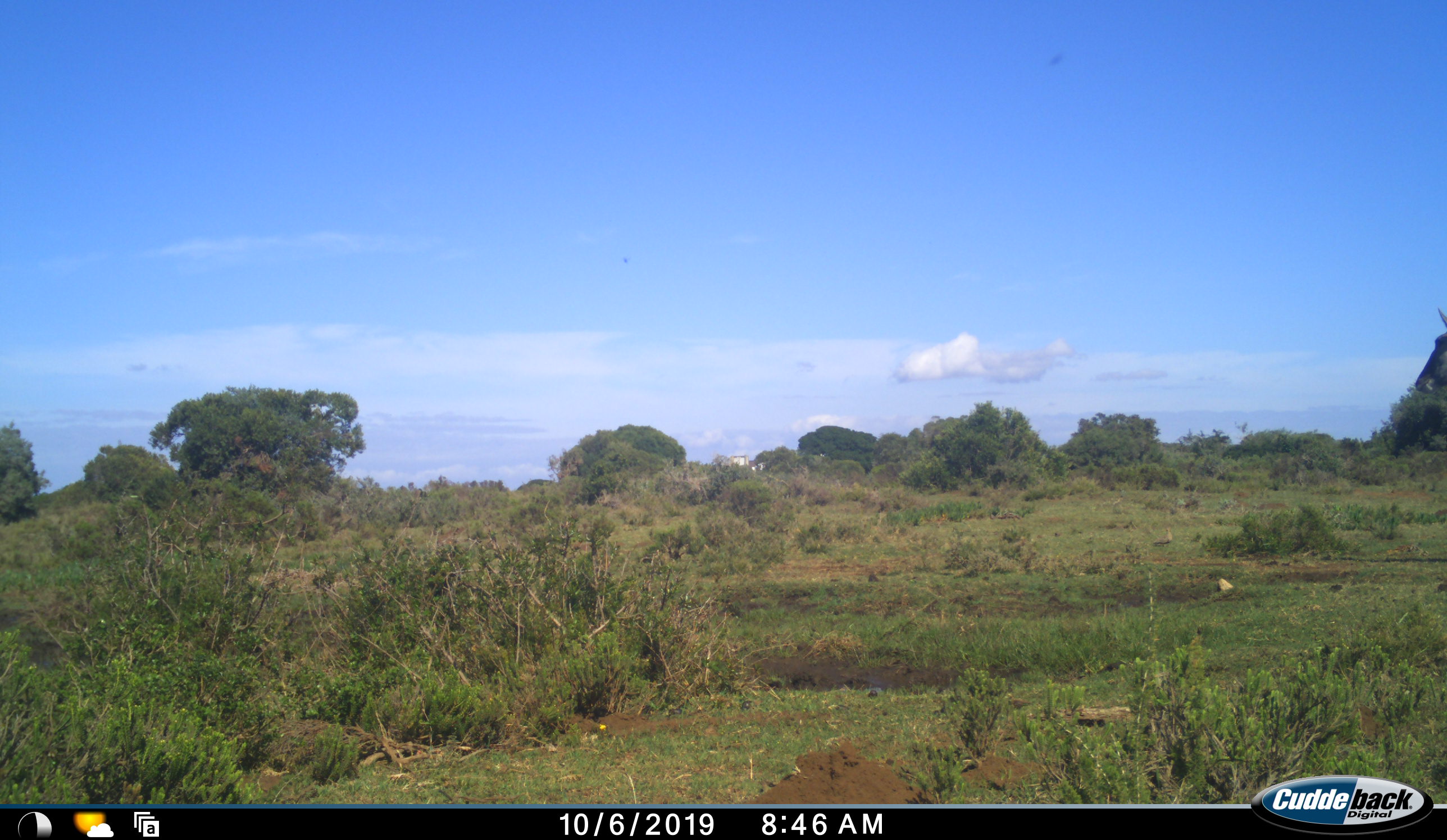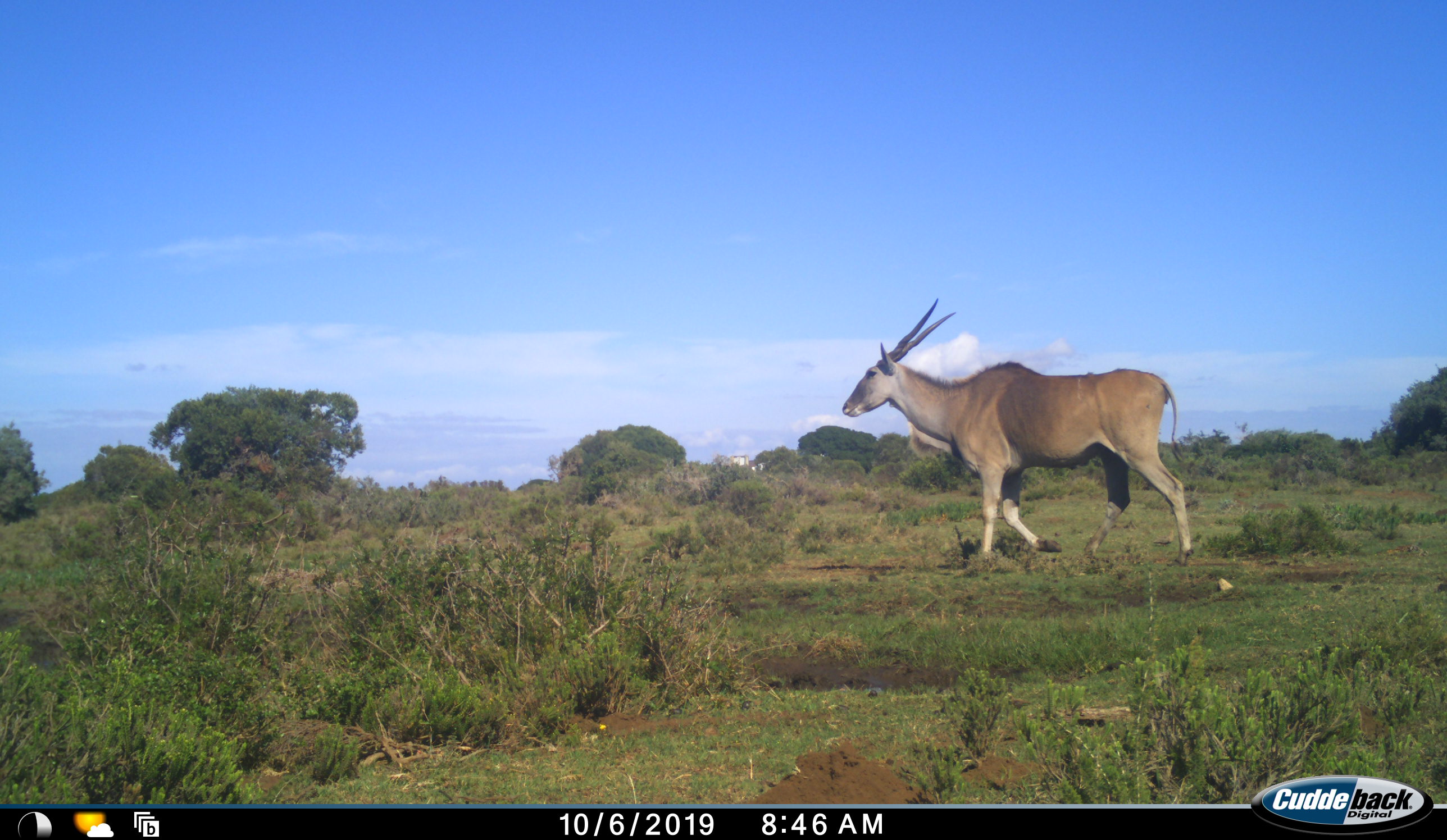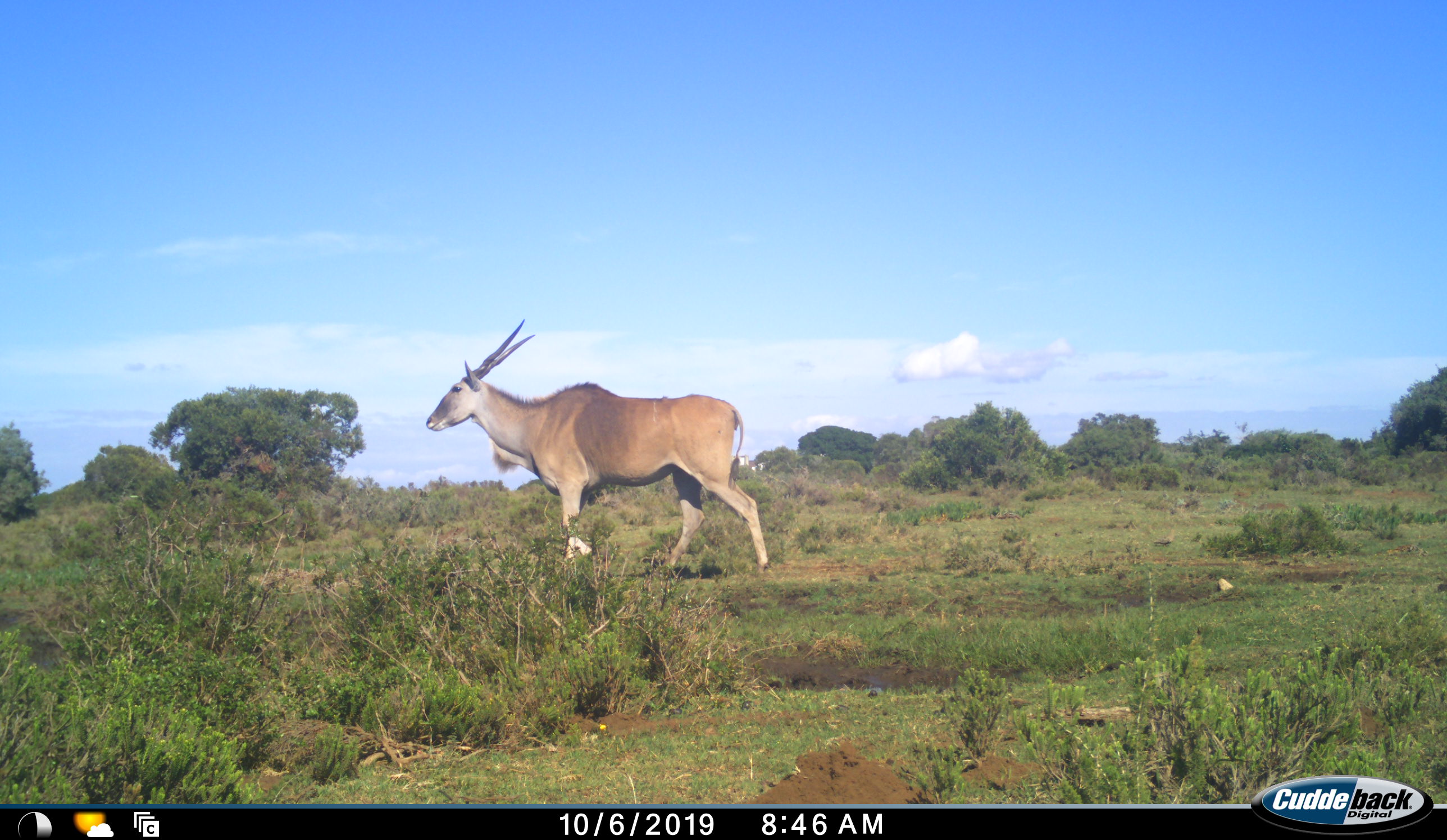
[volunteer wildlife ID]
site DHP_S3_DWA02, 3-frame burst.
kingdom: Animalia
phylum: Chordata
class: Mammalia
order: Artiodactyla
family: Bovidae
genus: Tragelaphus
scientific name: Tragelaphus oryx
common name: eland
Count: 1.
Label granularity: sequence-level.